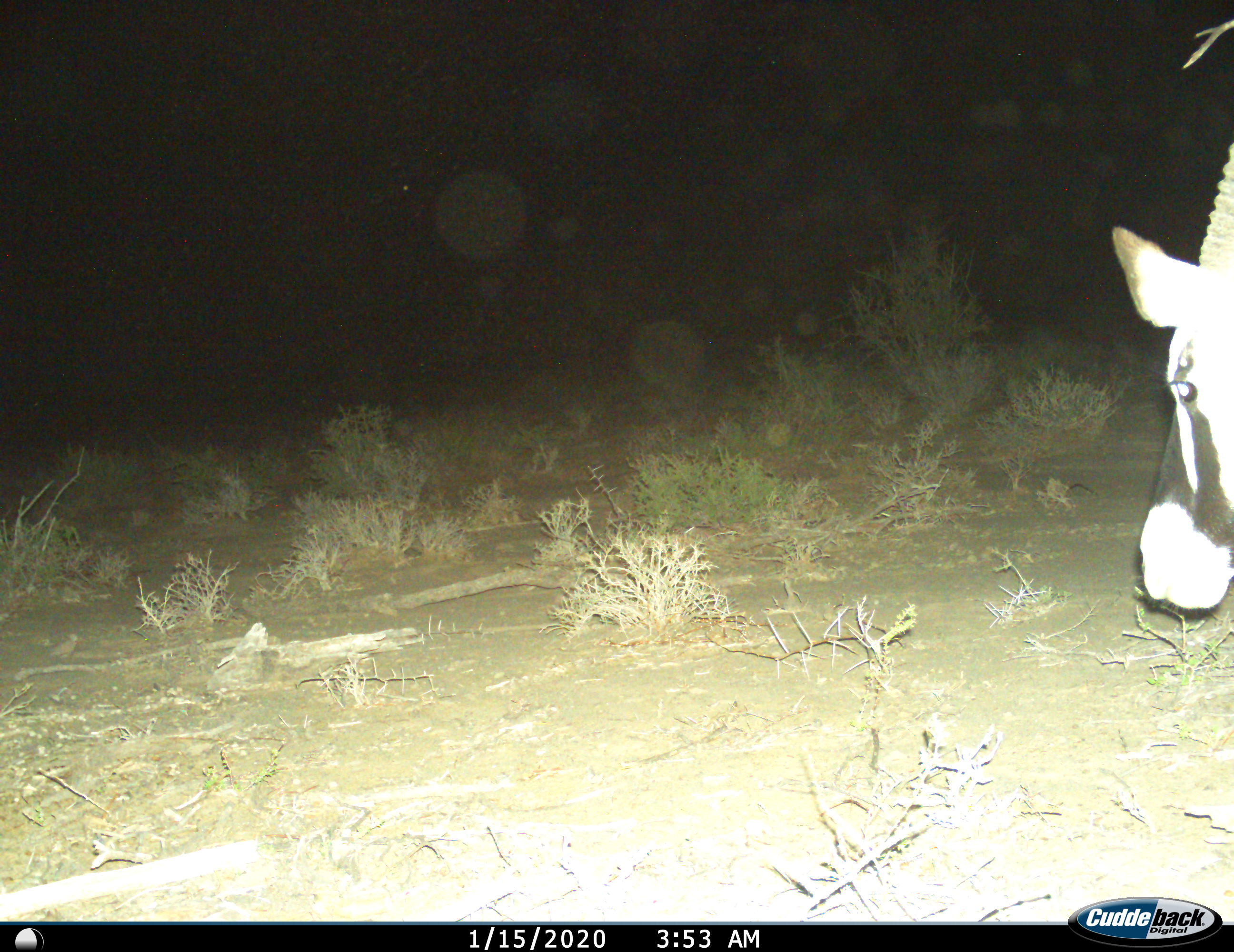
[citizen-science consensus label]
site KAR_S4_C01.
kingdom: Animalia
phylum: Chordata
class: Mammalia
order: Artiodactyla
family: Bovidae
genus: Oryx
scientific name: Oryx gazella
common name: gemsbok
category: oryx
Oryx (gemsbok) (Oryx gazella), count 1. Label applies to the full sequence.